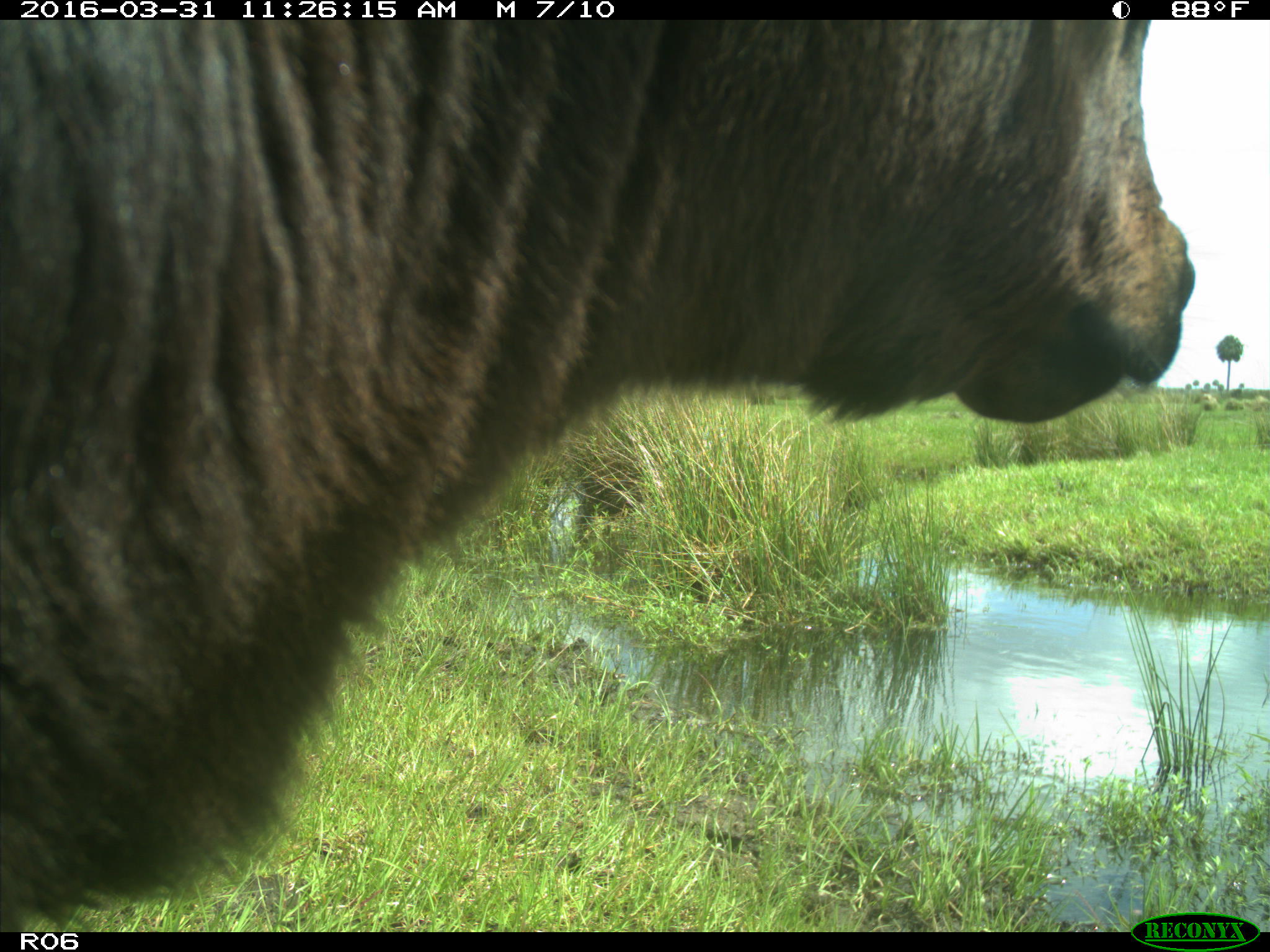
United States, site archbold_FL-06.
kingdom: Animalia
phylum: Chordata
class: Mammalia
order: Artiodactyla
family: Bovidae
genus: Bos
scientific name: Bos taurus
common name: domestic cow